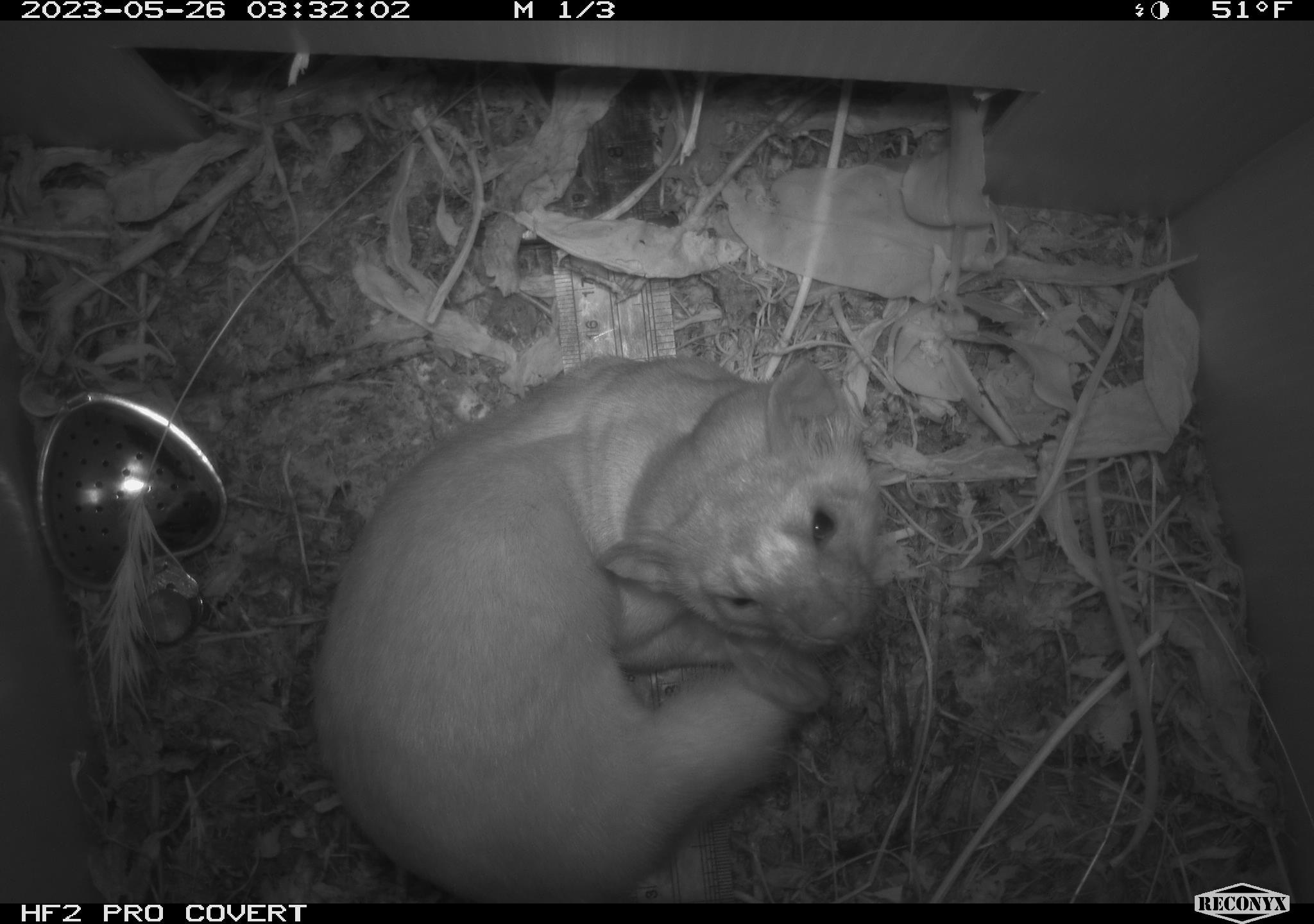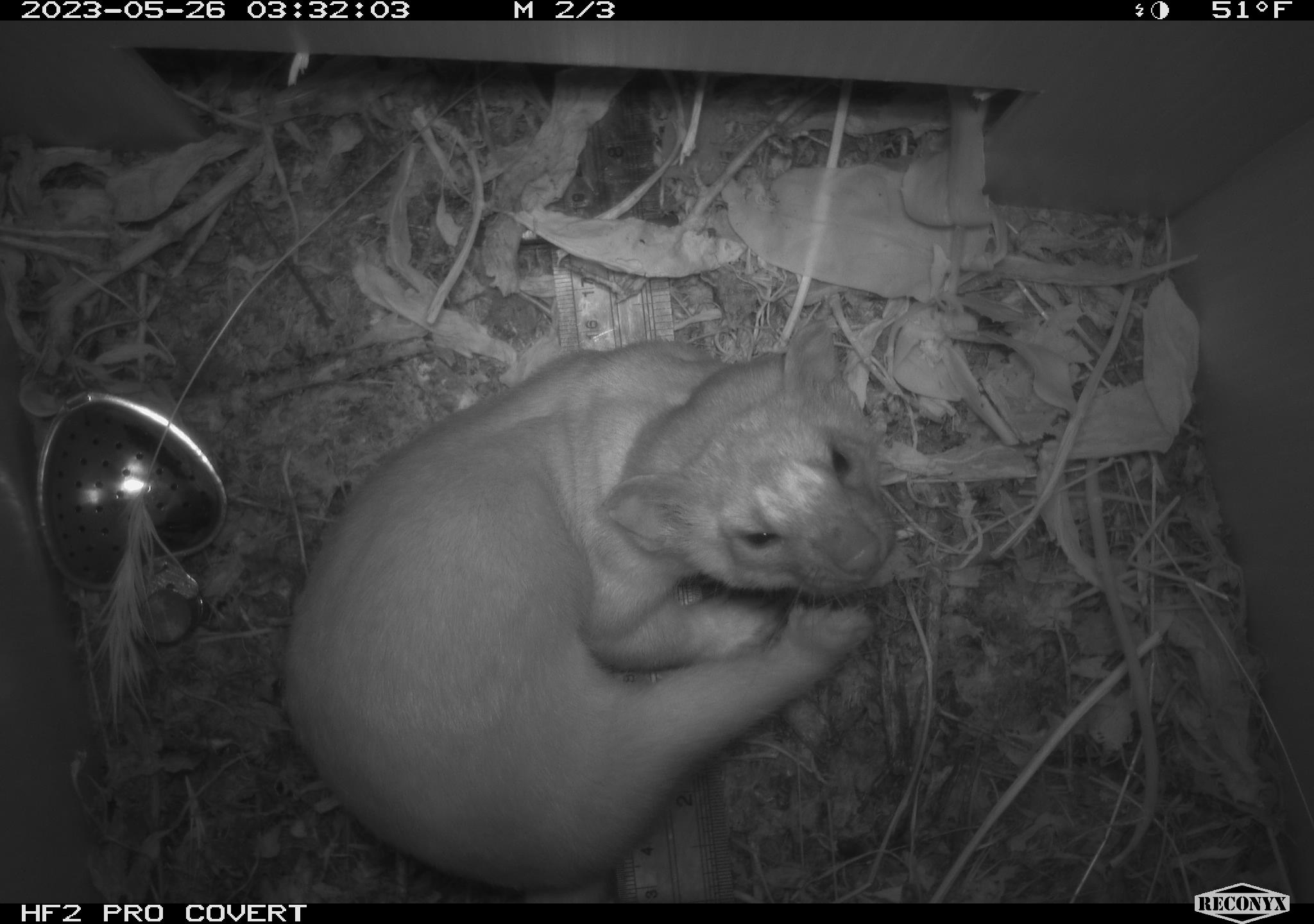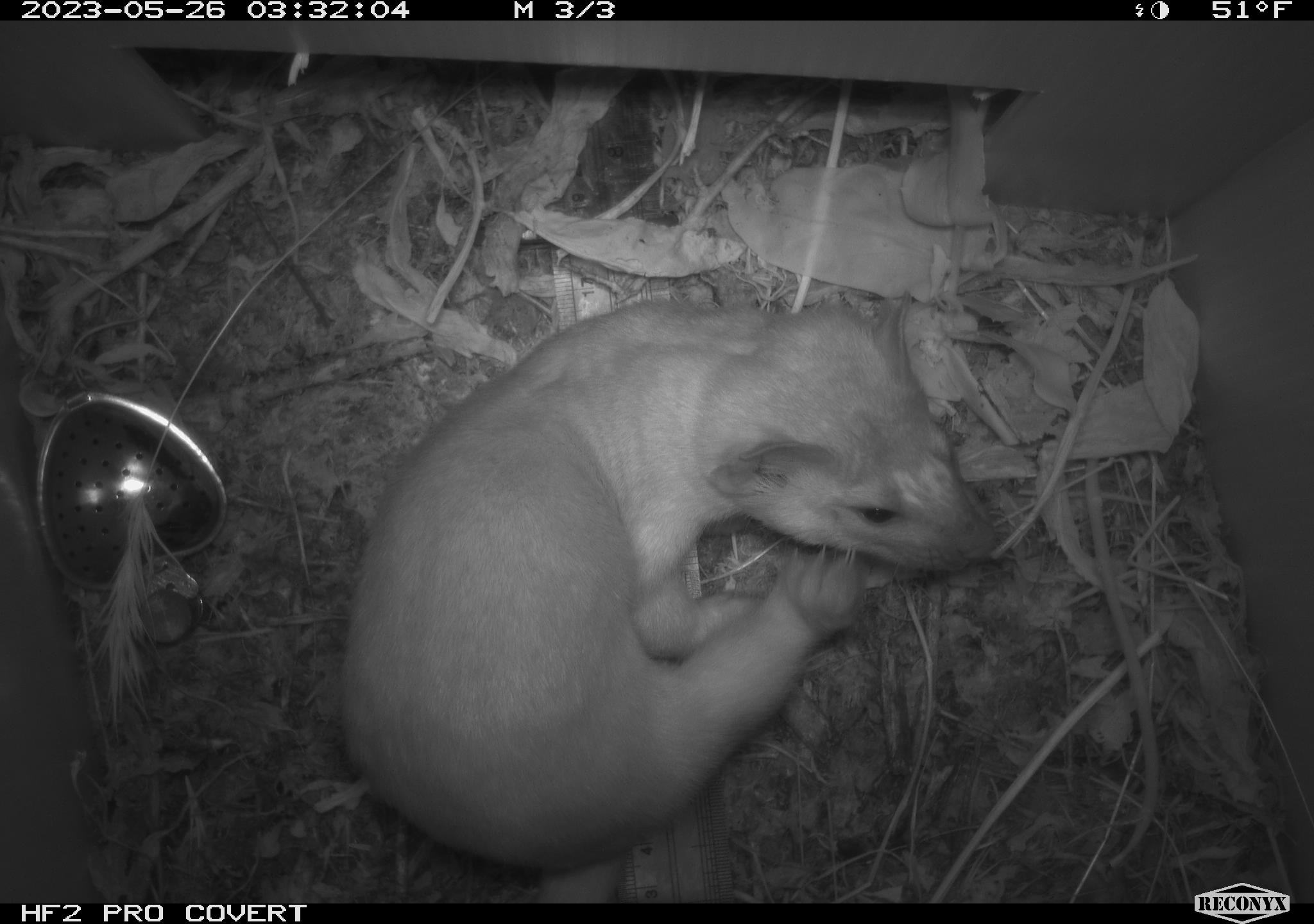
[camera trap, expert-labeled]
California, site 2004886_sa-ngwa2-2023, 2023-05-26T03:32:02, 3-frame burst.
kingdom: Animalia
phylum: Chordata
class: Mammalia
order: Carnivora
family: Mustelidae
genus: Neogale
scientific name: Neogale frenata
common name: long-tailed weasel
Long-tailed weasel (Neogale frenata).